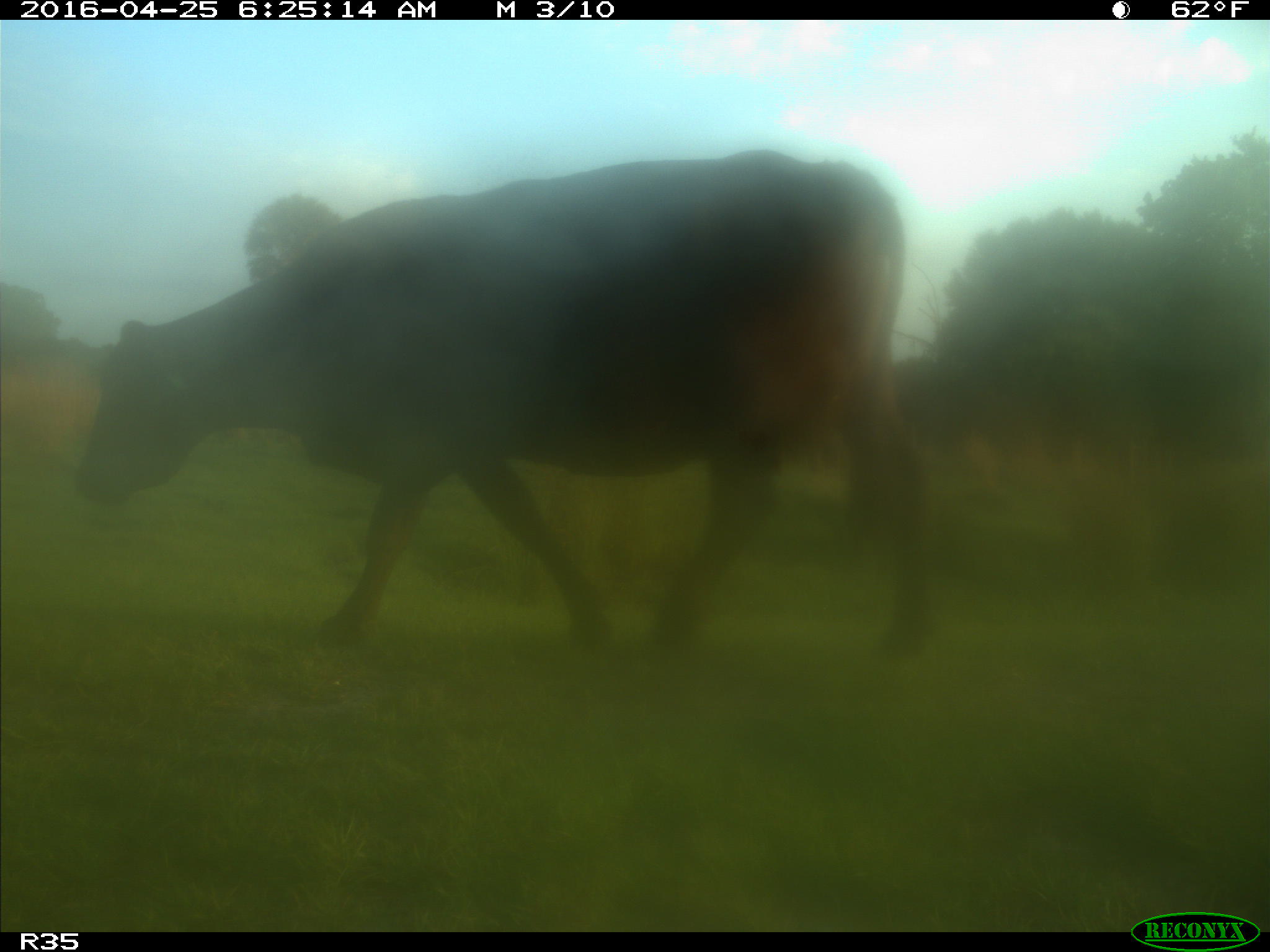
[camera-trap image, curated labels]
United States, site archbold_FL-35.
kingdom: Animalia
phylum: Chordata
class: Mammalia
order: Artiodactyla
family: Bovidae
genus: Bos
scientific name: Bos taurus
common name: domestic cow